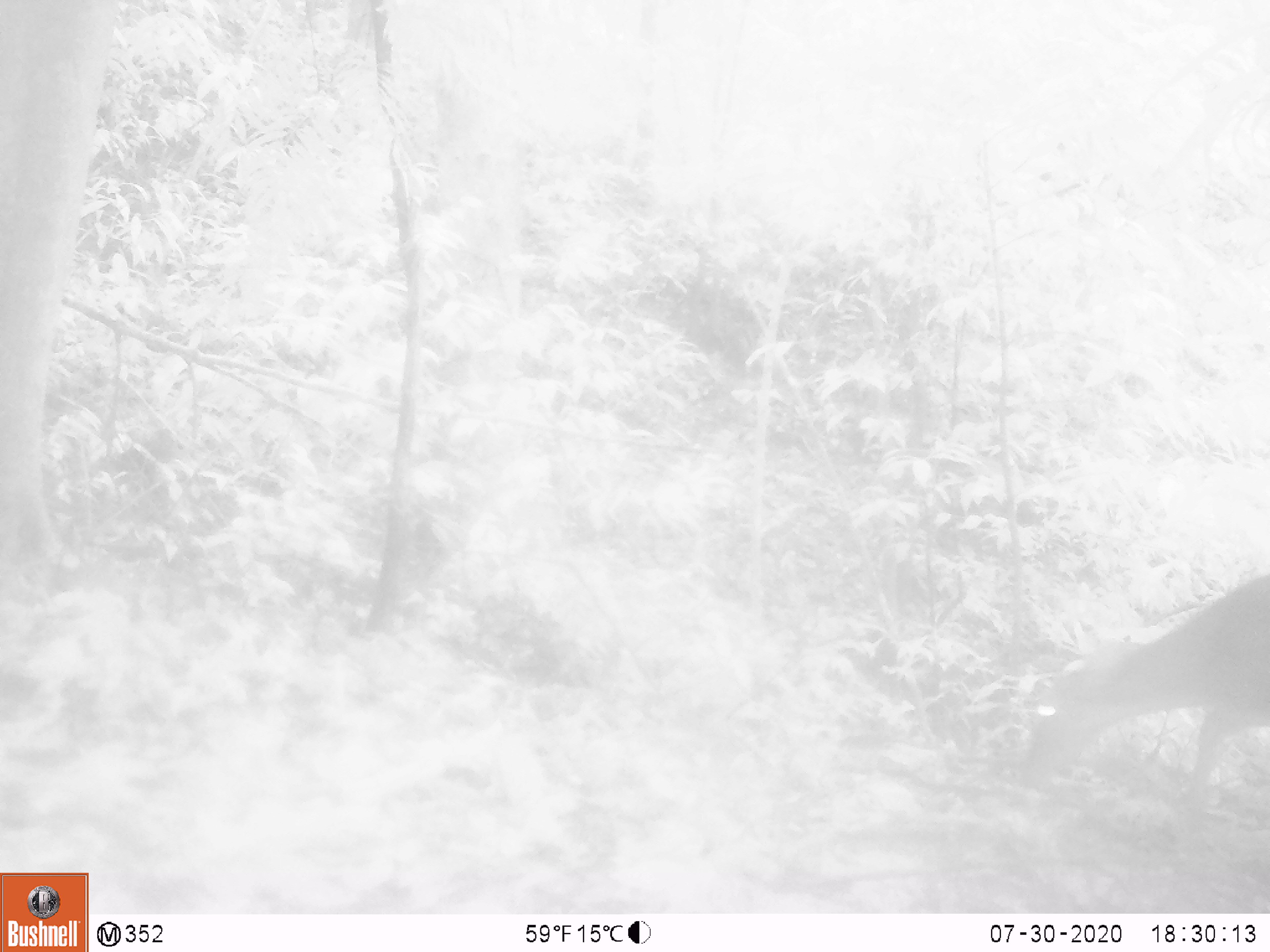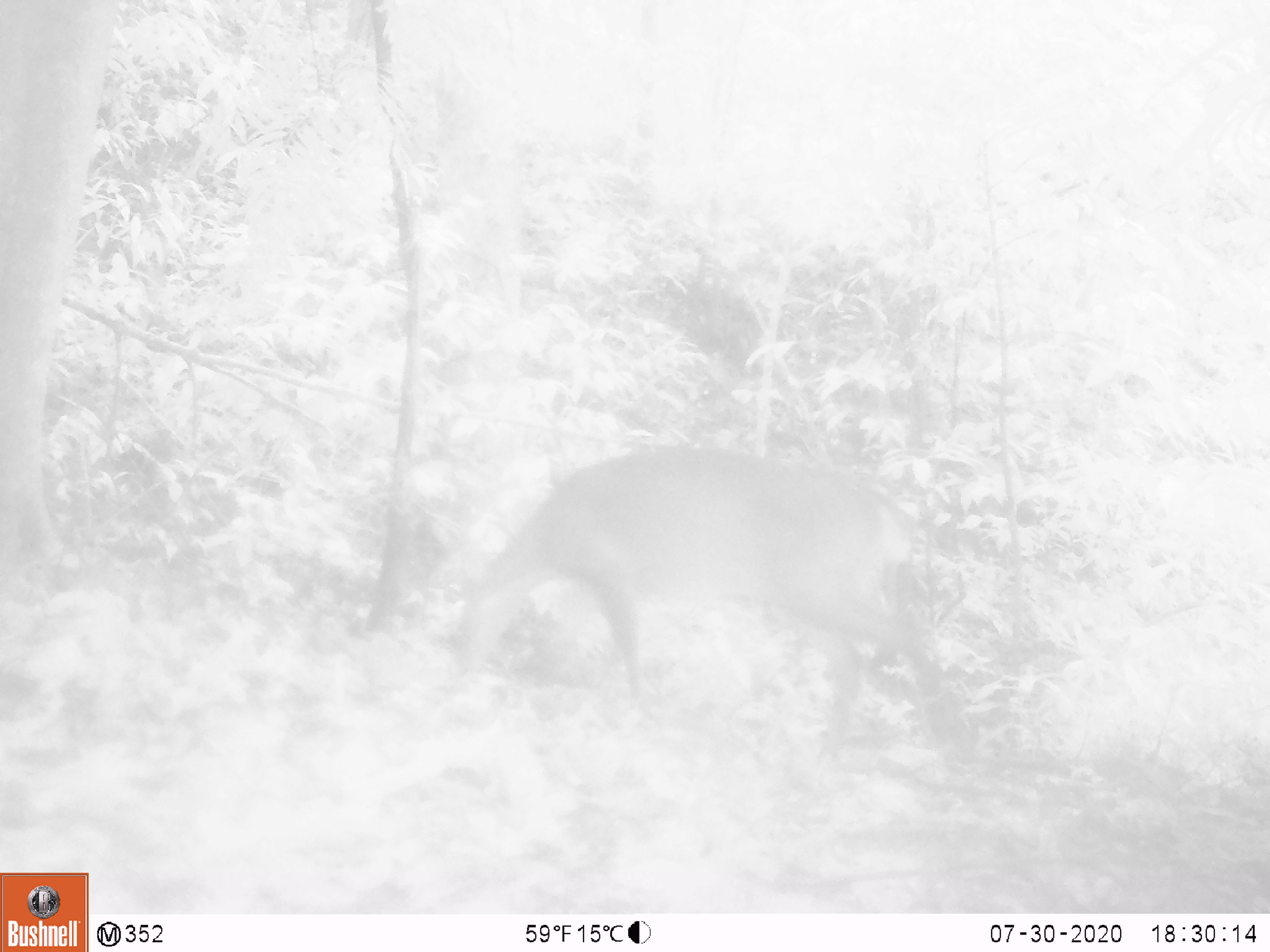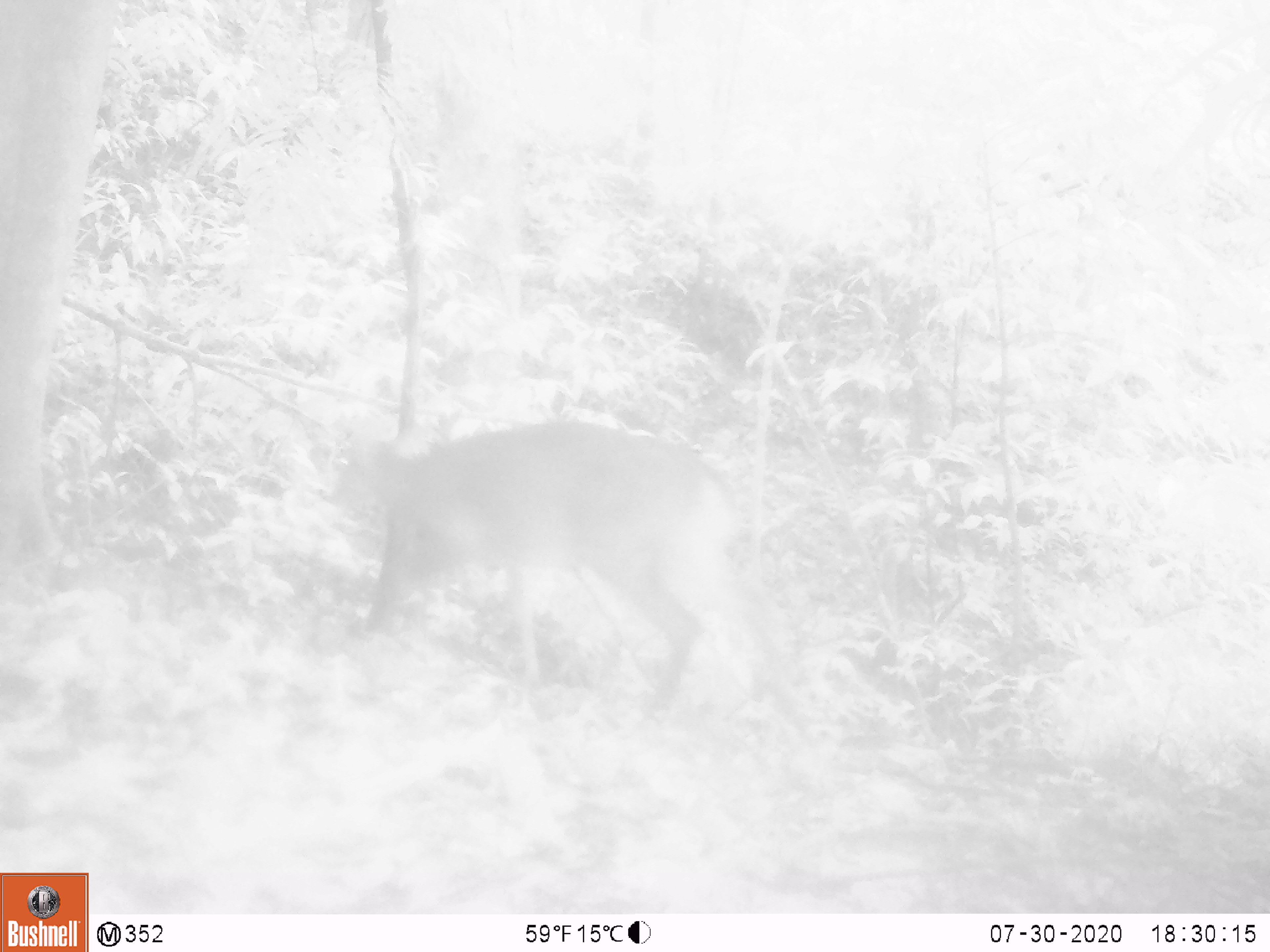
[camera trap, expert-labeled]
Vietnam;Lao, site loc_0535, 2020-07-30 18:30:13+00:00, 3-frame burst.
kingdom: Animalia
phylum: Chordata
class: Mammalia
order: Artiodactyla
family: Cervidae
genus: Muntiacus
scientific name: Muntiacus vuquangensis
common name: large-antlered muntjac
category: large antlered muntjac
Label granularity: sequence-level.